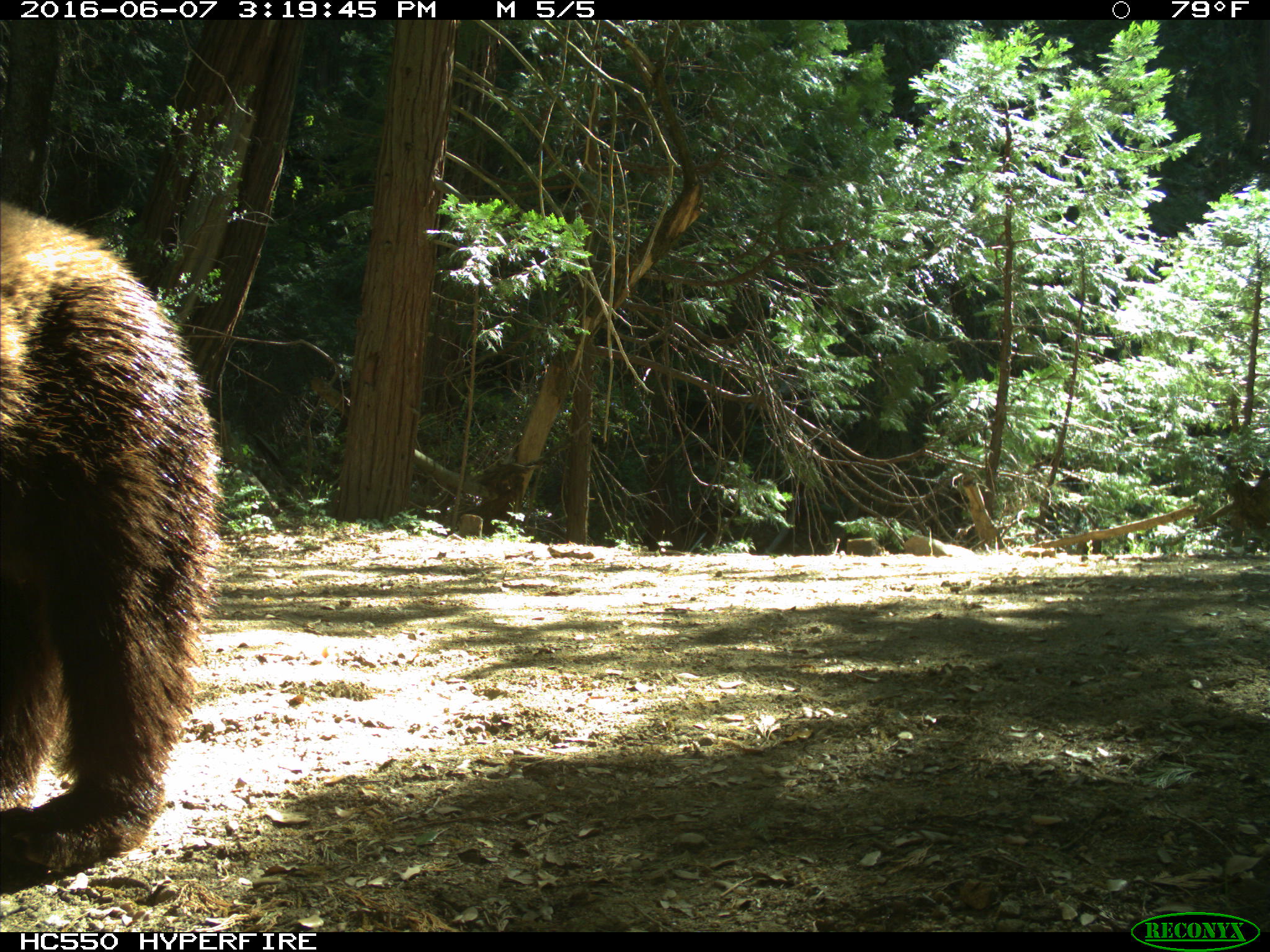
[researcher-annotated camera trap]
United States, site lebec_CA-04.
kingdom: Animalia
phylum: Chordata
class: Mammalia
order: Carnivora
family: Ursidae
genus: Ursus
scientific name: Ursus americanus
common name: american black bear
Ursus americanus (american black bear).